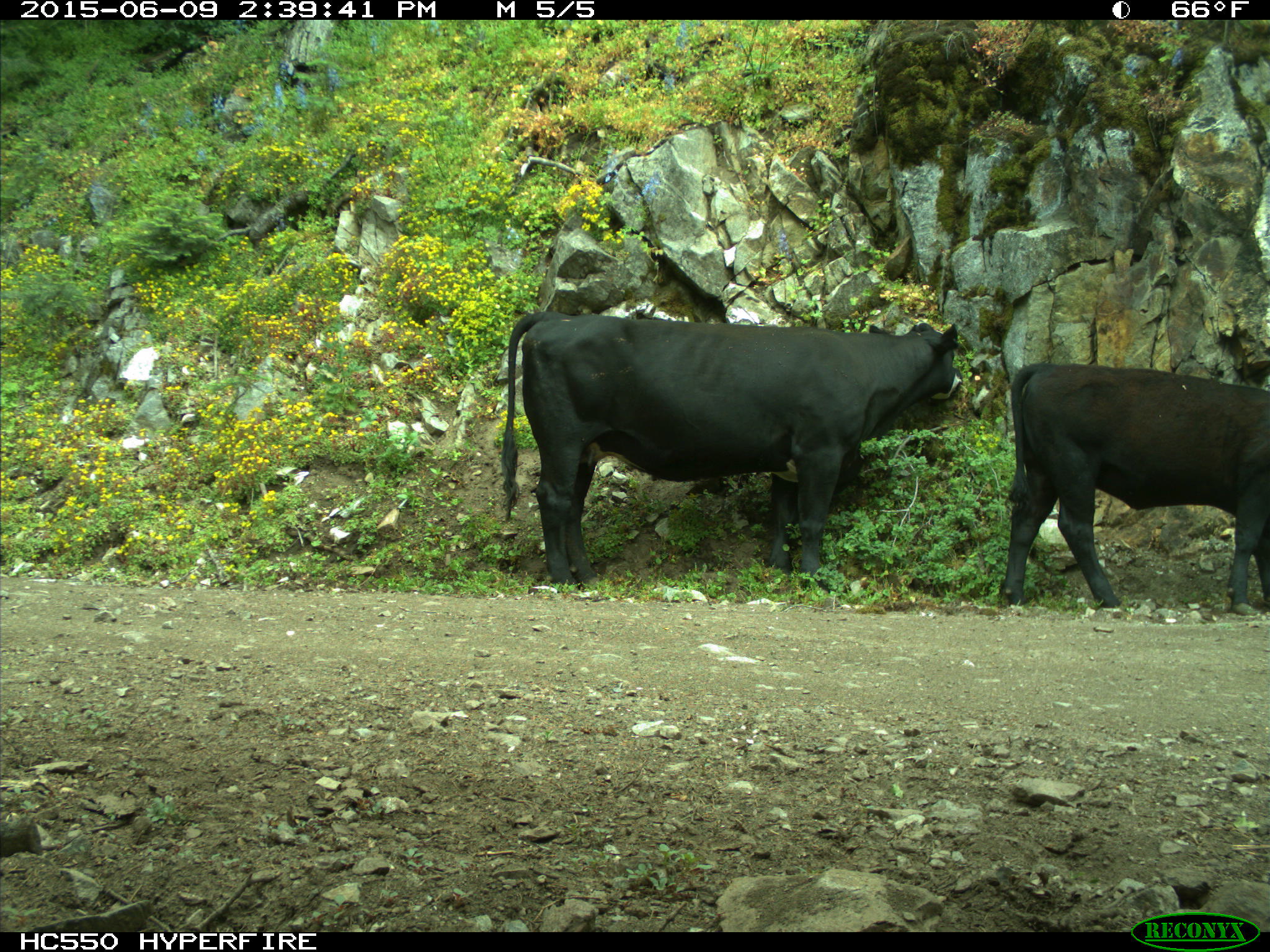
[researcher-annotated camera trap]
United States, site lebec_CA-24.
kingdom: Animalia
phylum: Chordata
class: Mammalia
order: Artiodactyla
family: Bovidae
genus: Bos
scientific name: Bos taurus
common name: domestic cow